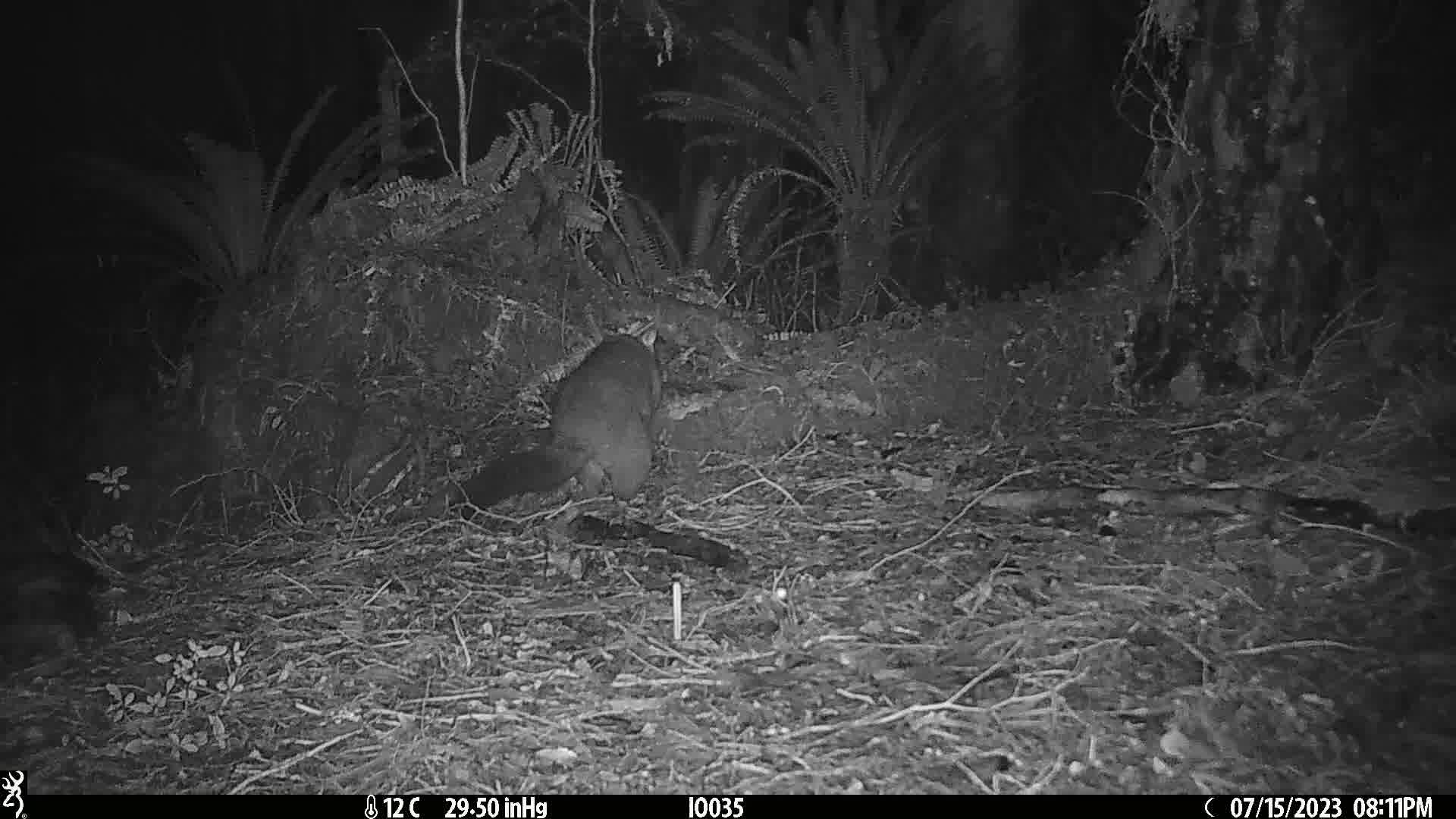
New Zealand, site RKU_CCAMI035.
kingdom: Animalia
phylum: Chordata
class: Mammalia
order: Diprotodontia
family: Phalangeridae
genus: Trichosurus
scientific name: Trichosurus vulpecula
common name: common brushtail possum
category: possum